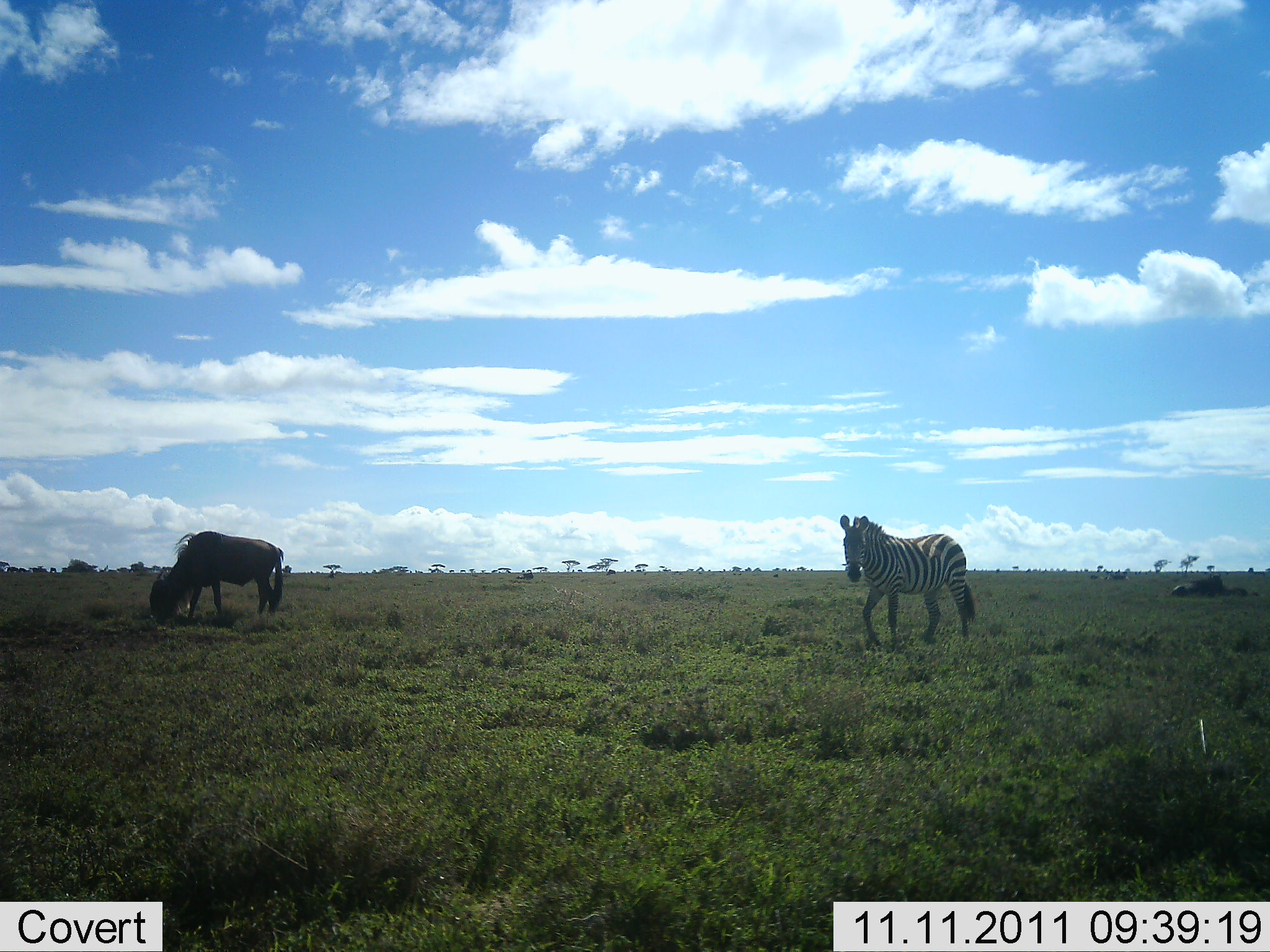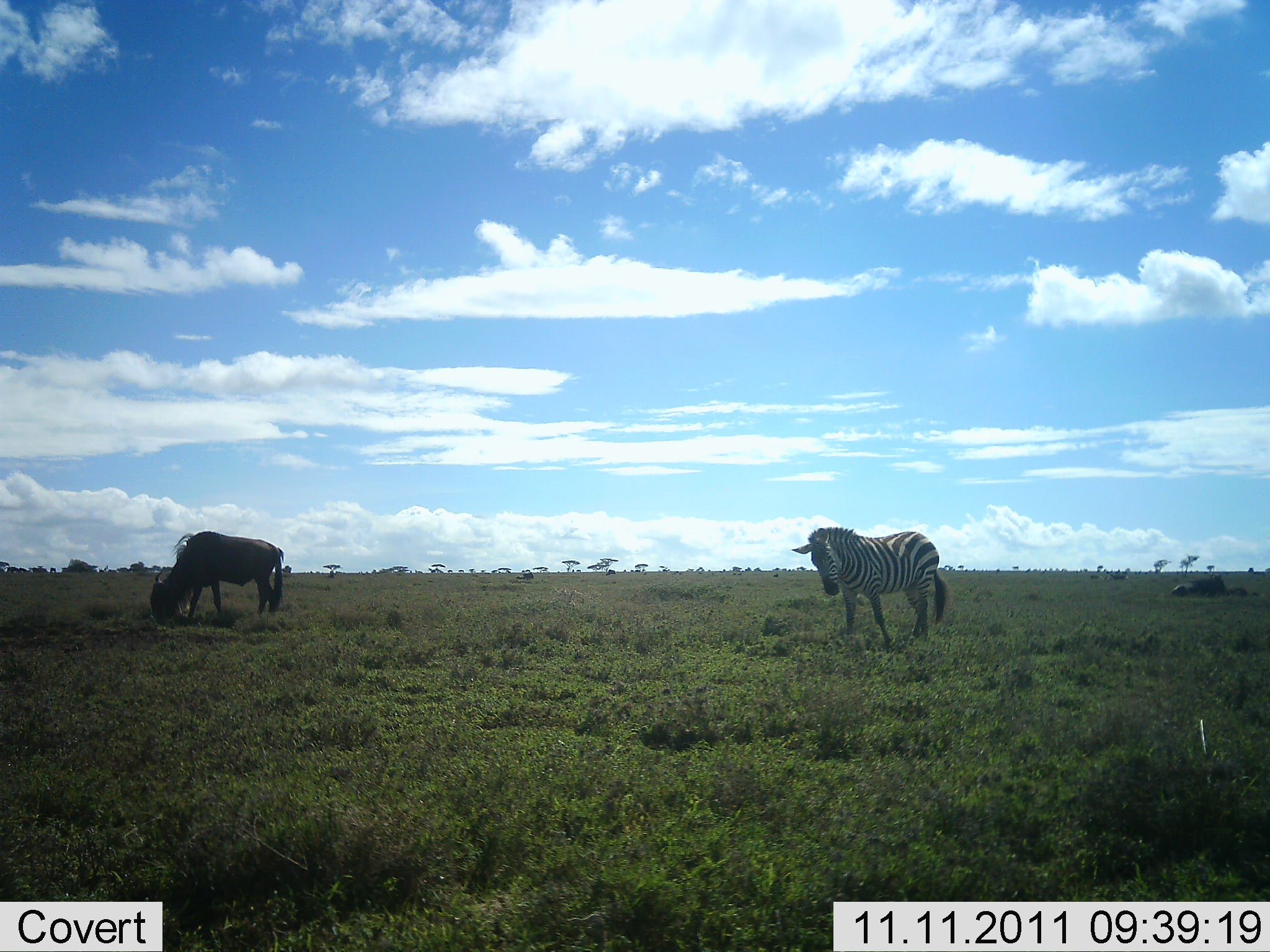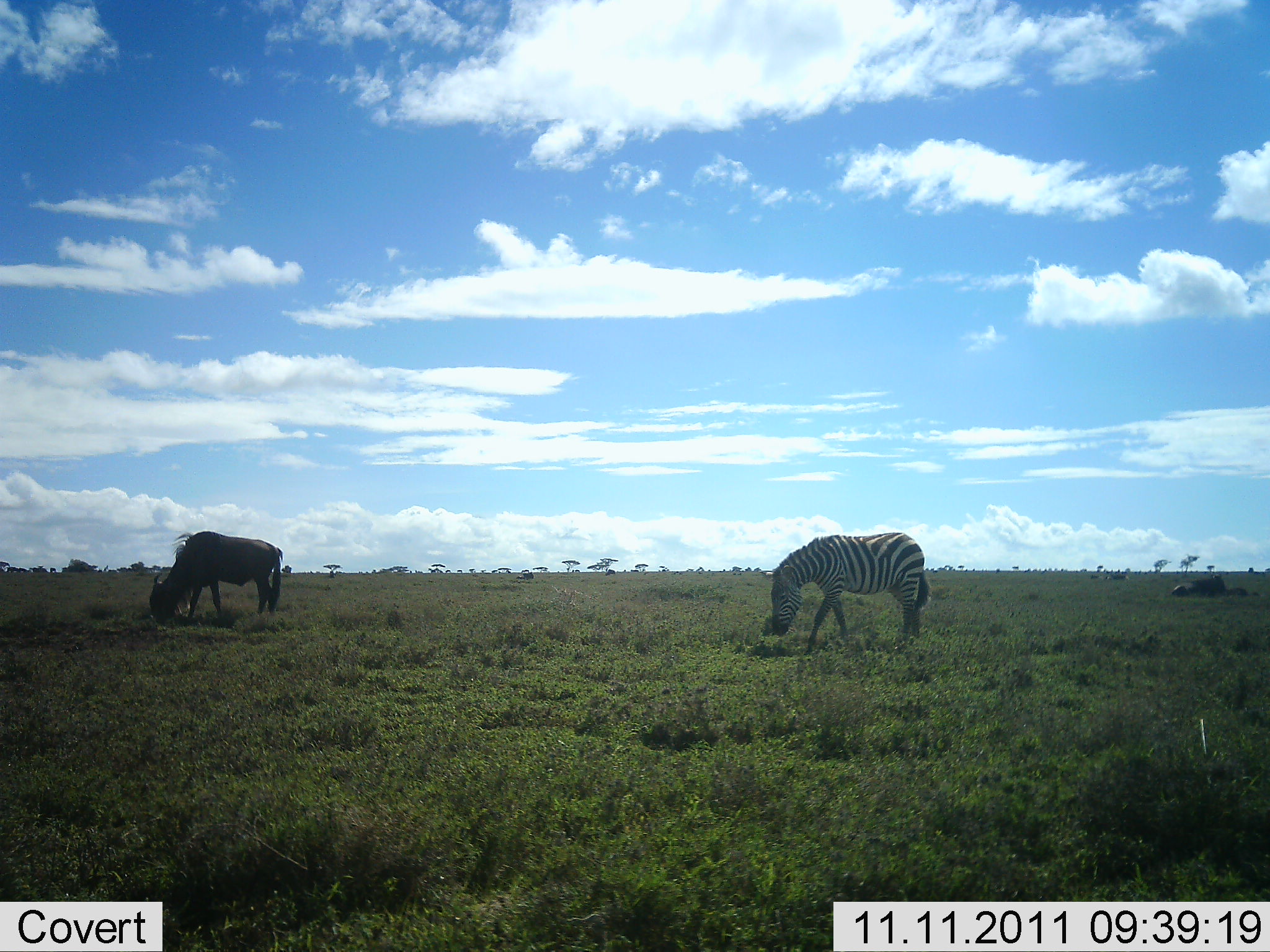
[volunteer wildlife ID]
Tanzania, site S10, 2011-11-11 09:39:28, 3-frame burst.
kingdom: Animalia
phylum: Chordata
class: Mammalia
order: Artiodactyla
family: Bovidae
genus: Connochaetes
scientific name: Connochaetes taurinus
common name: blue wildebeest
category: wildebeest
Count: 1.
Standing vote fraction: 25%.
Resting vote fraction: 0%.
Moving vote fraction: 0%.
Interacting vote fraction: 0%.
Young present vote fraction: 0%.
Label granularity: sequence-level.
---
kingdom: Animalia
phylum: Chordata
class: Mammalia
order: Perissodactyla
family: Equidae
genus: Equus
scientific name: Equus quagga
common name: plains zebra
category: zebra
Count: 1.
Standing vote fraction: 21%.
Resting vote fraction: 0%.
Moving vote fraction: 57%.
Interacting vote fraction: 0%.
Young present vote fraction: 0%.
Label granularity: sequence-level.